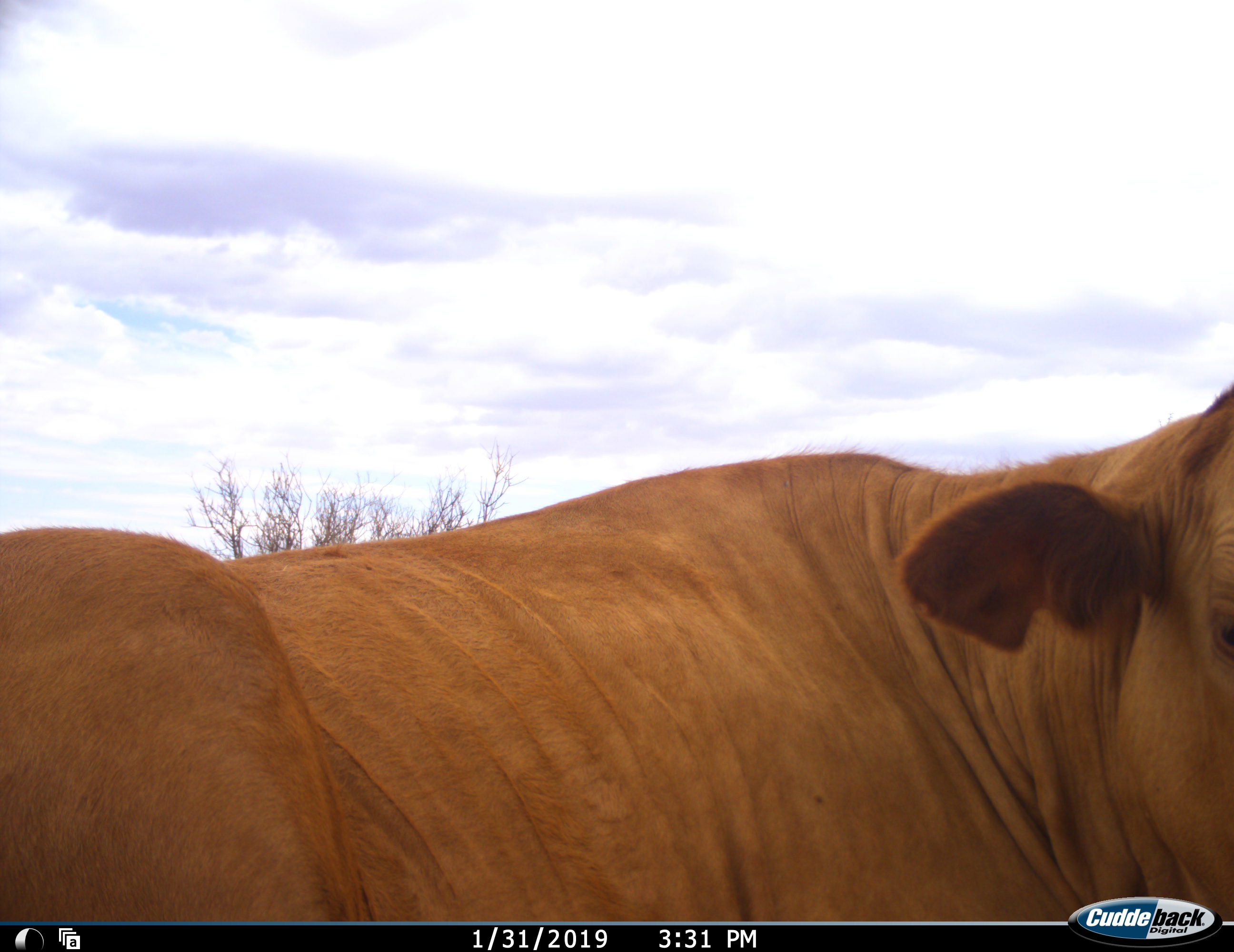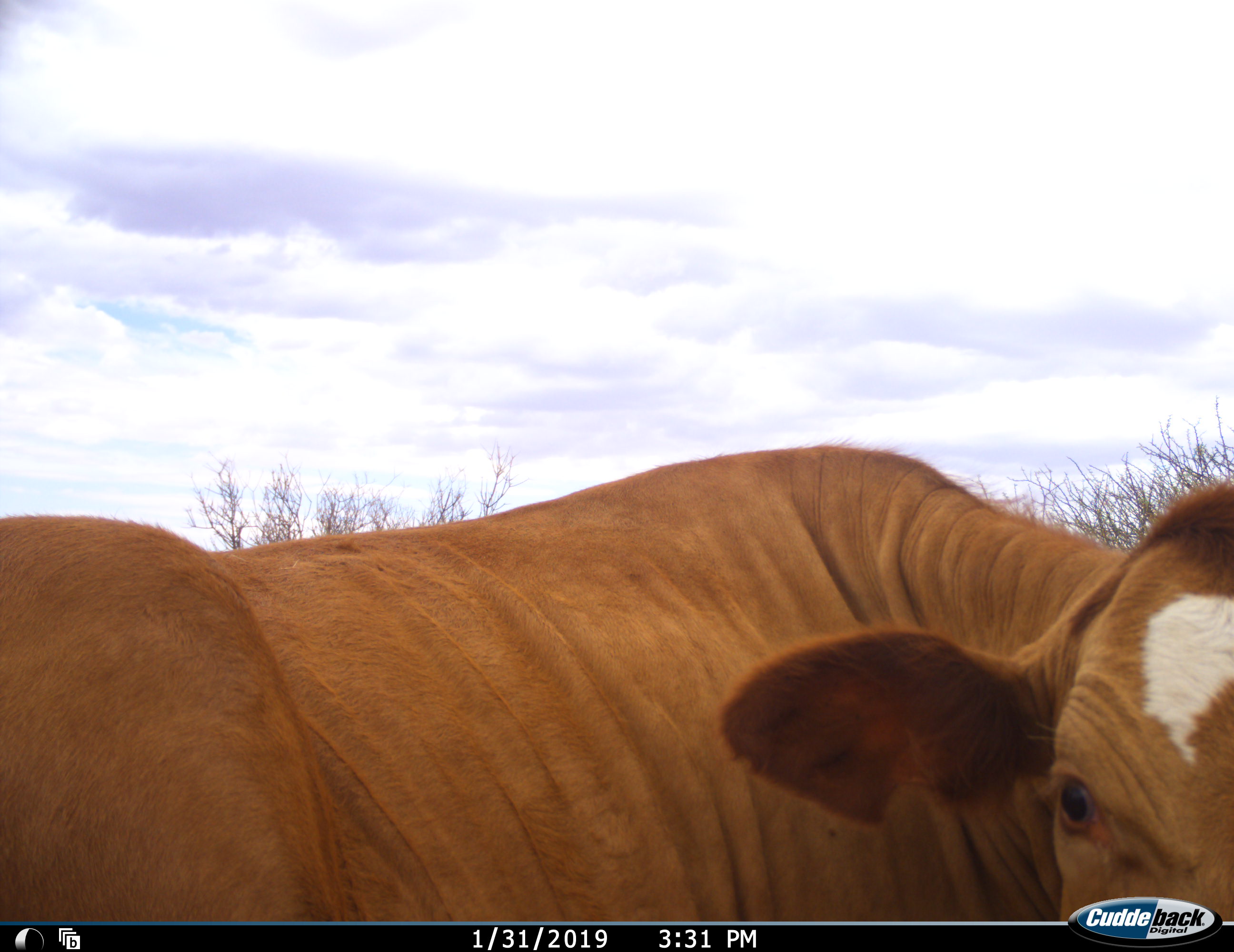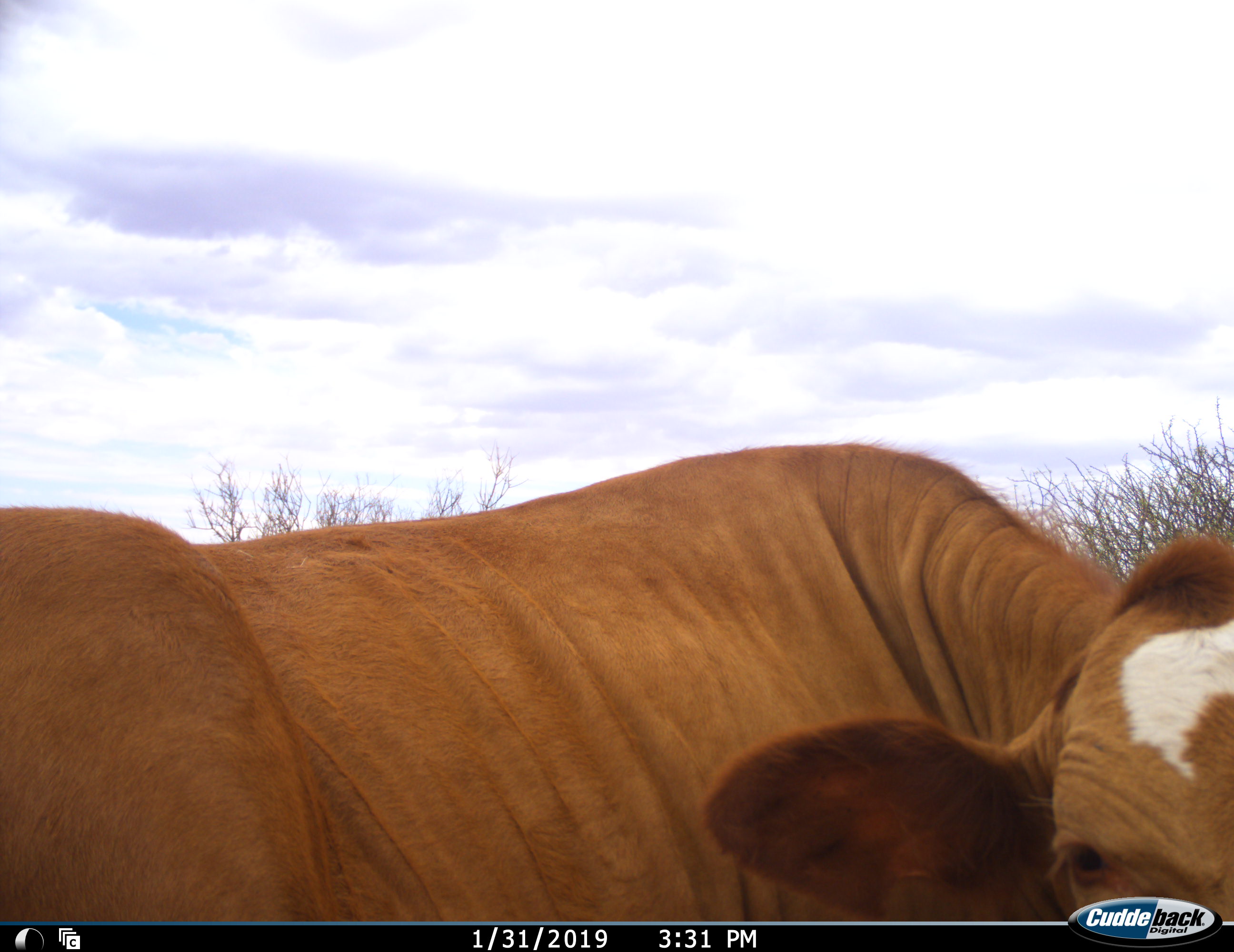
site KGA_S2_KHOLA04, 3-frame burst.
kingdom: Animalia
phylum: Chordata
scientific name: Vertebrata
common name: domestic animal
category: domesticanimal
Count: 1.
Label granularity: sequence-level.